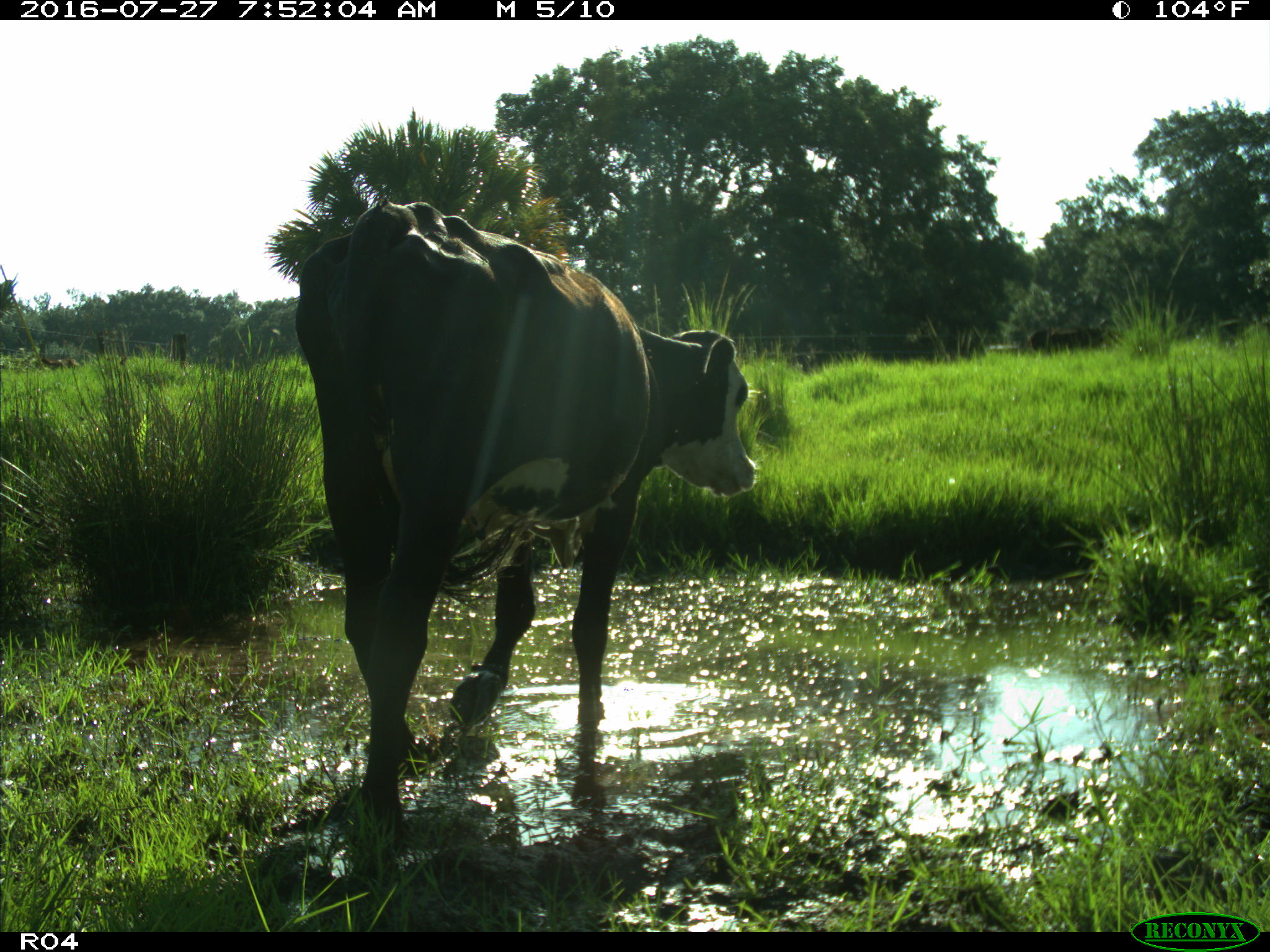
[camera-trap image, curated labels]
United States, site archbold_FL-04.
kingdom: Animalia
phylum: Chordata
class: Mammalia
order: Artiodactyla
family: Bovidae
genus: Bos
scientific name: Bos taurus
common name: domestic cow